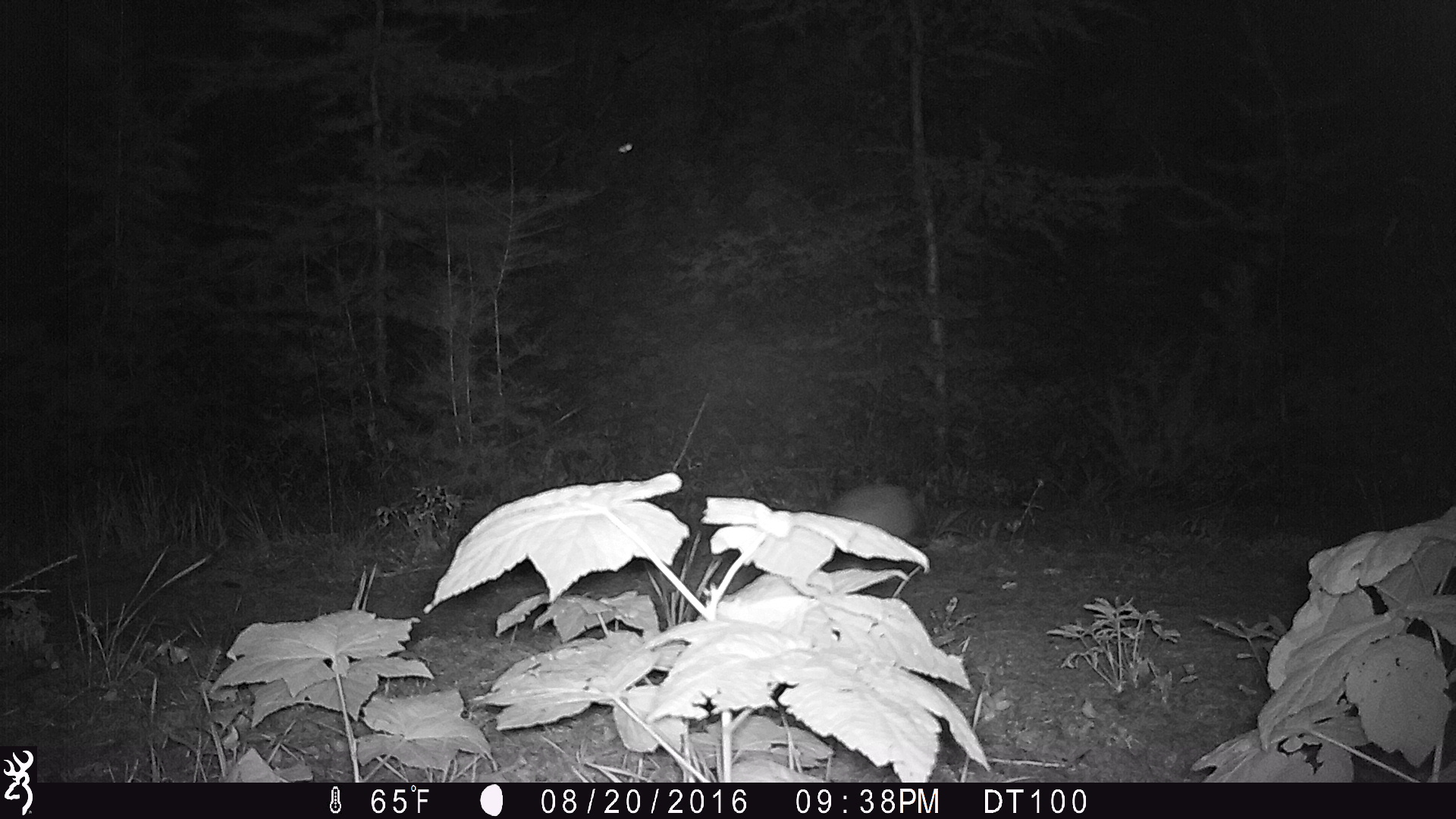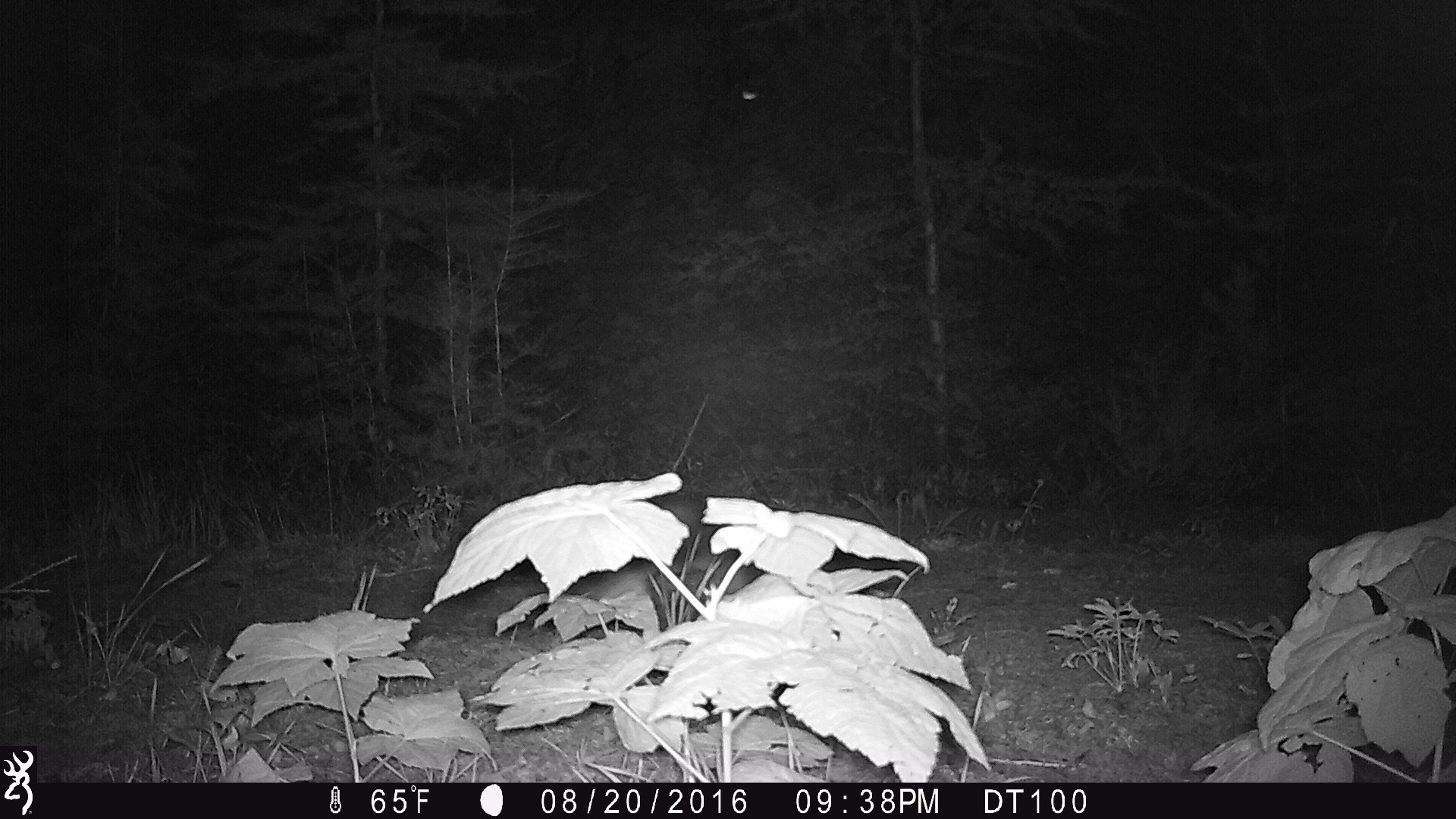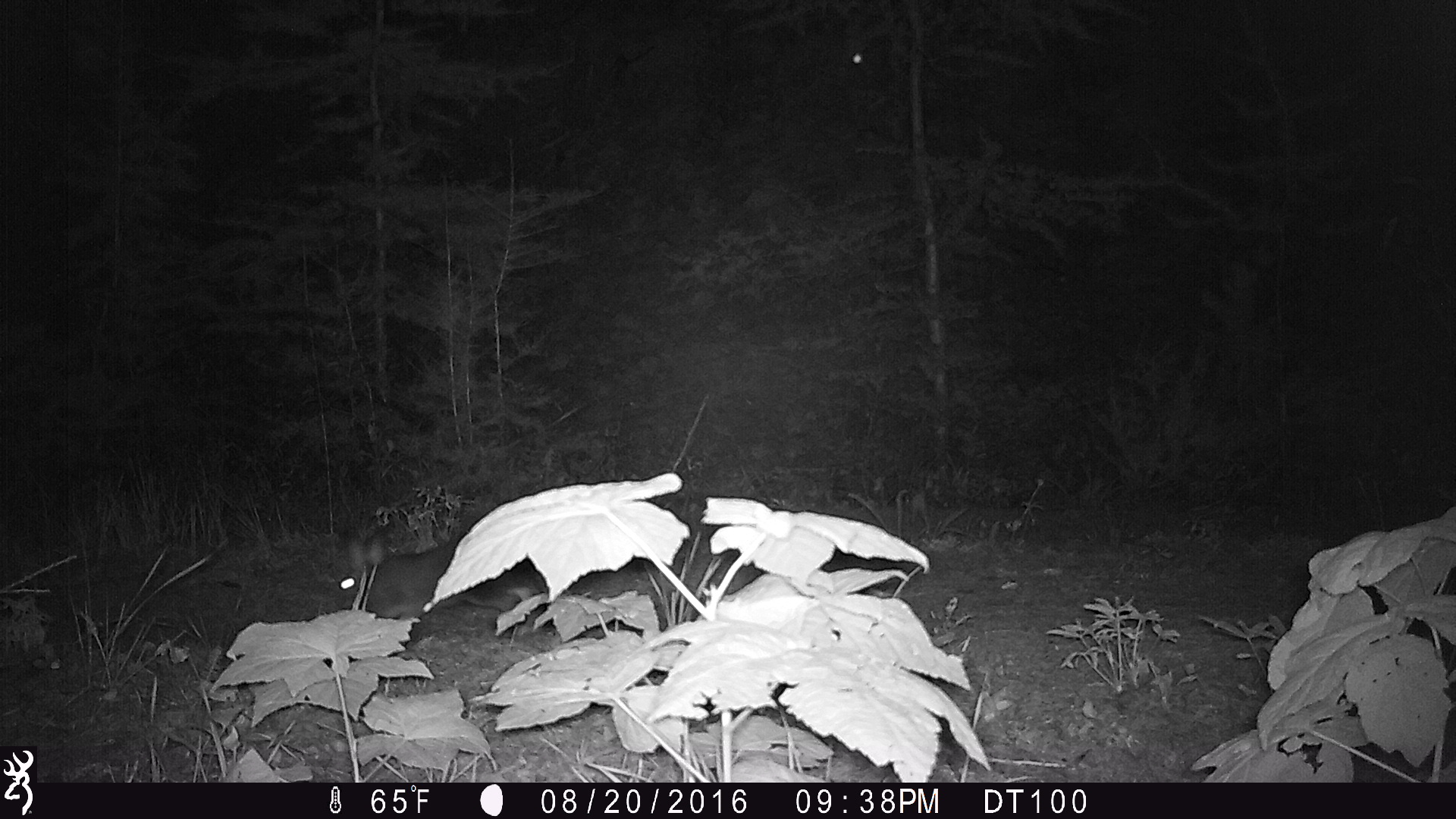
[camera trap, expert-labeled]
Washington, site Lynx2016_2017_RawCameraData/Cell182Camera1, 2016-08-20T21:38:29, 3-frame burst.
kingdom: Animalia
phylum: Chordata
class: Mammalia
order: Lagomorpha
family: Leporidae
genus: Lepus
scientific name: Lepus americanus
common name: snowshoe hare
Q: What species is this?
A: Lepus americanus (snowshoe hare).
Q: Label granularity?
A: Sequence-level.